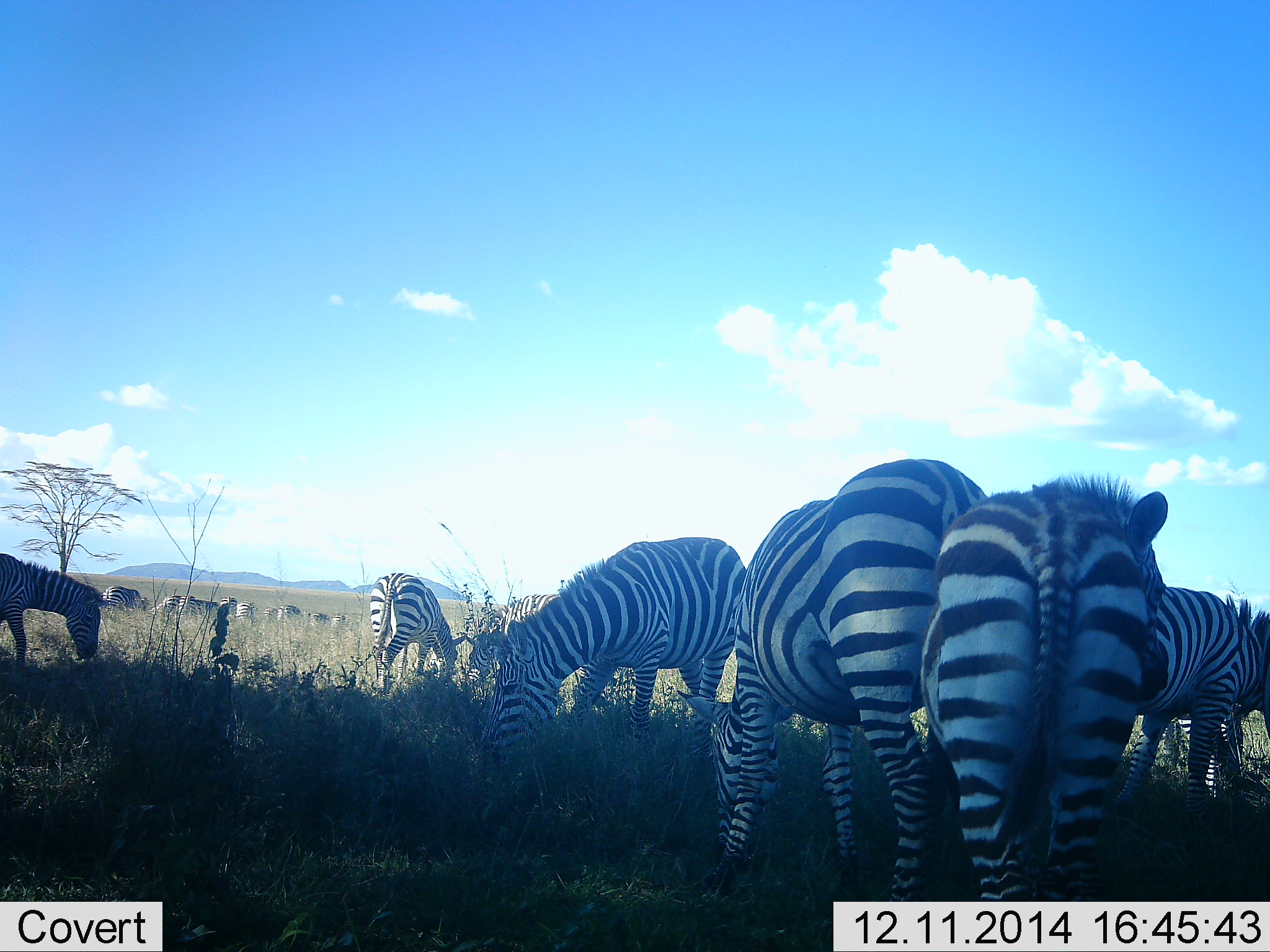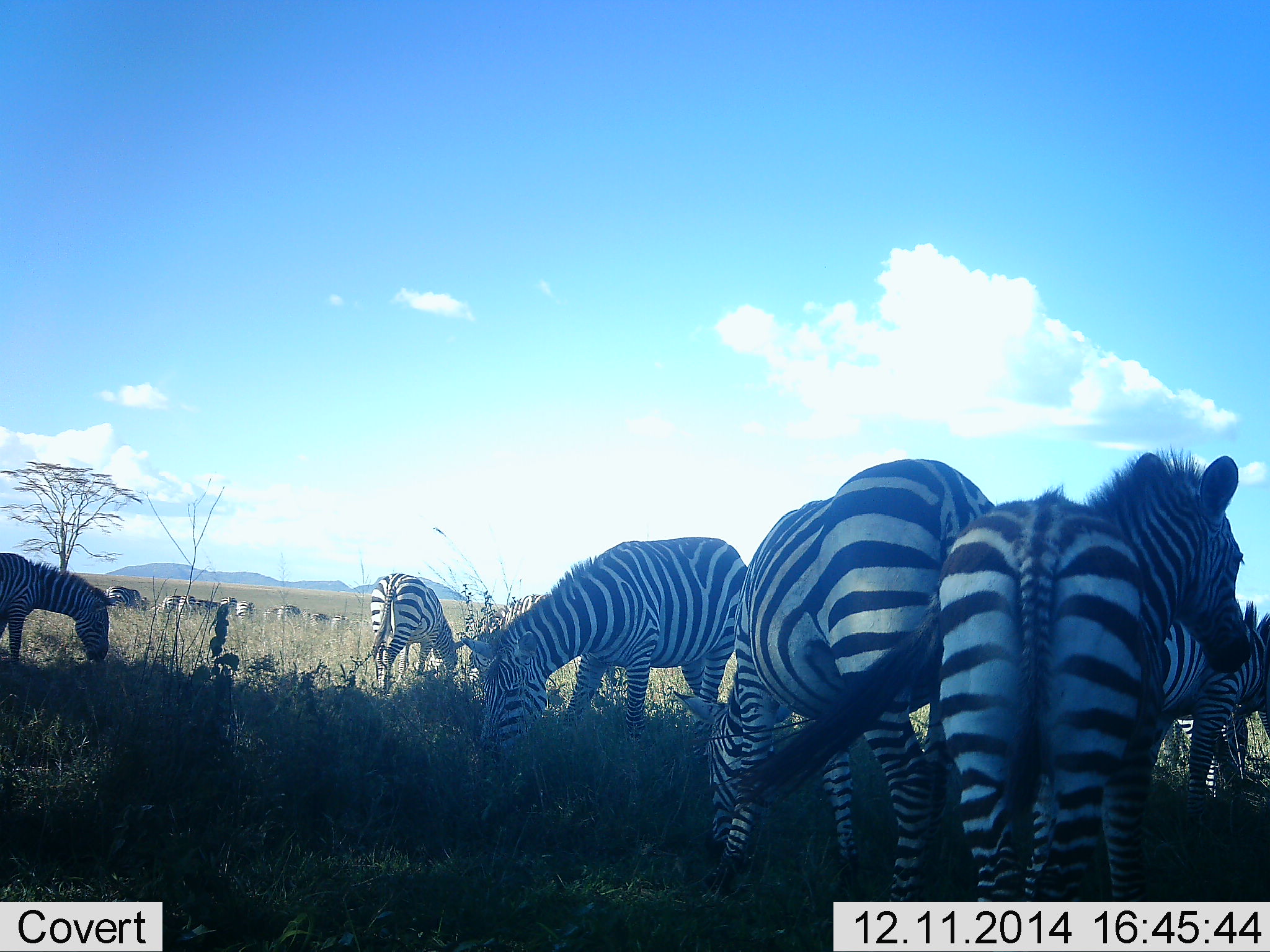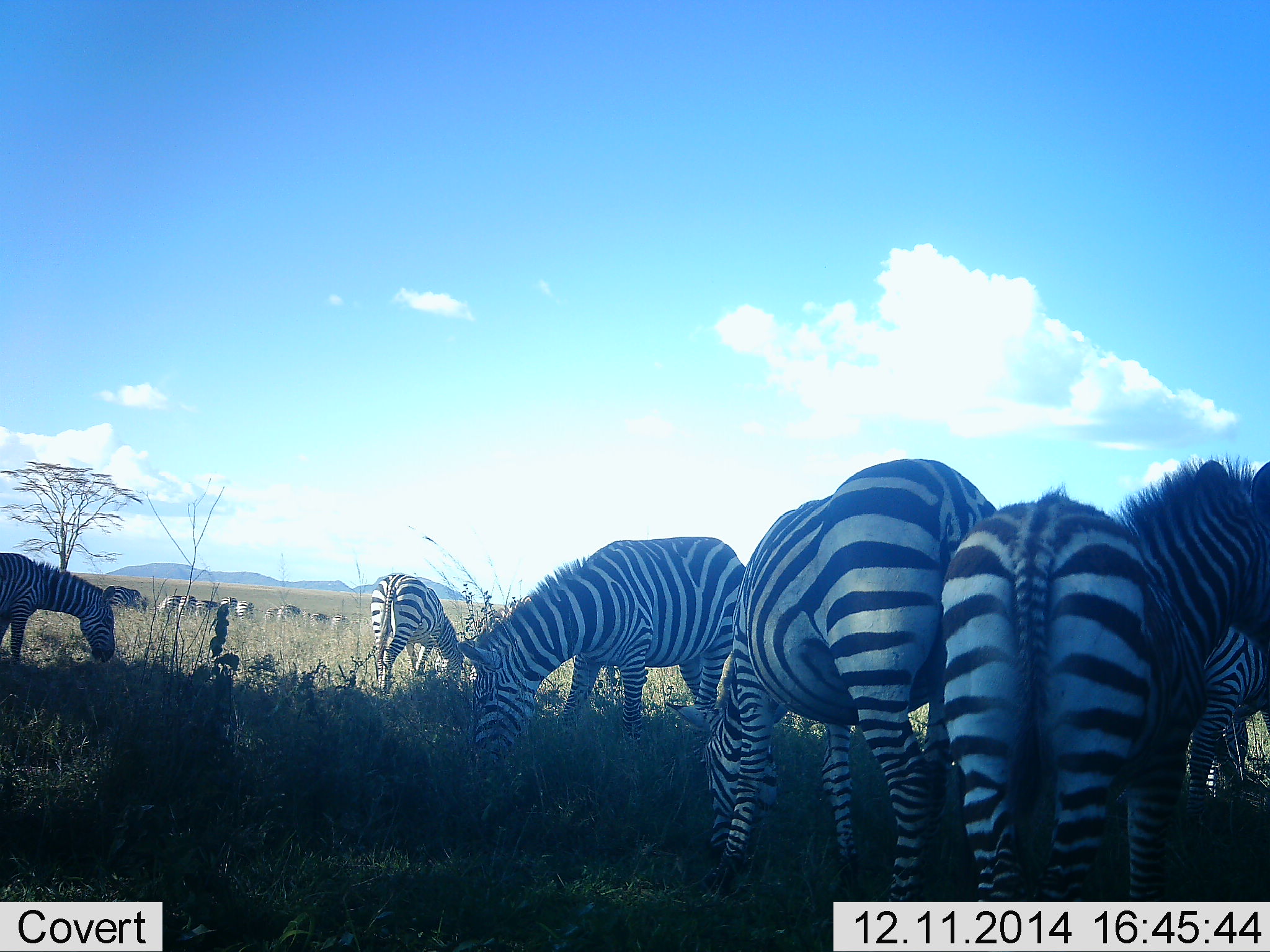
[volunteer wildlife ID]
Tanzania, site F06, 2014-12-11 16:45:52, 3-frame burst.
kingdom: Animalia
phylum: Chordata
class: Mammalia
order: Perissodactyla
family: Equidae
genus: Equus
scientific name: Equus quagga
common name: plains zebra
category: zebra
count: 11-50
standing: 73%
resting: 0%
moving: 27%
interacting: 0%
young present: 9%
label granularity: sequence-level